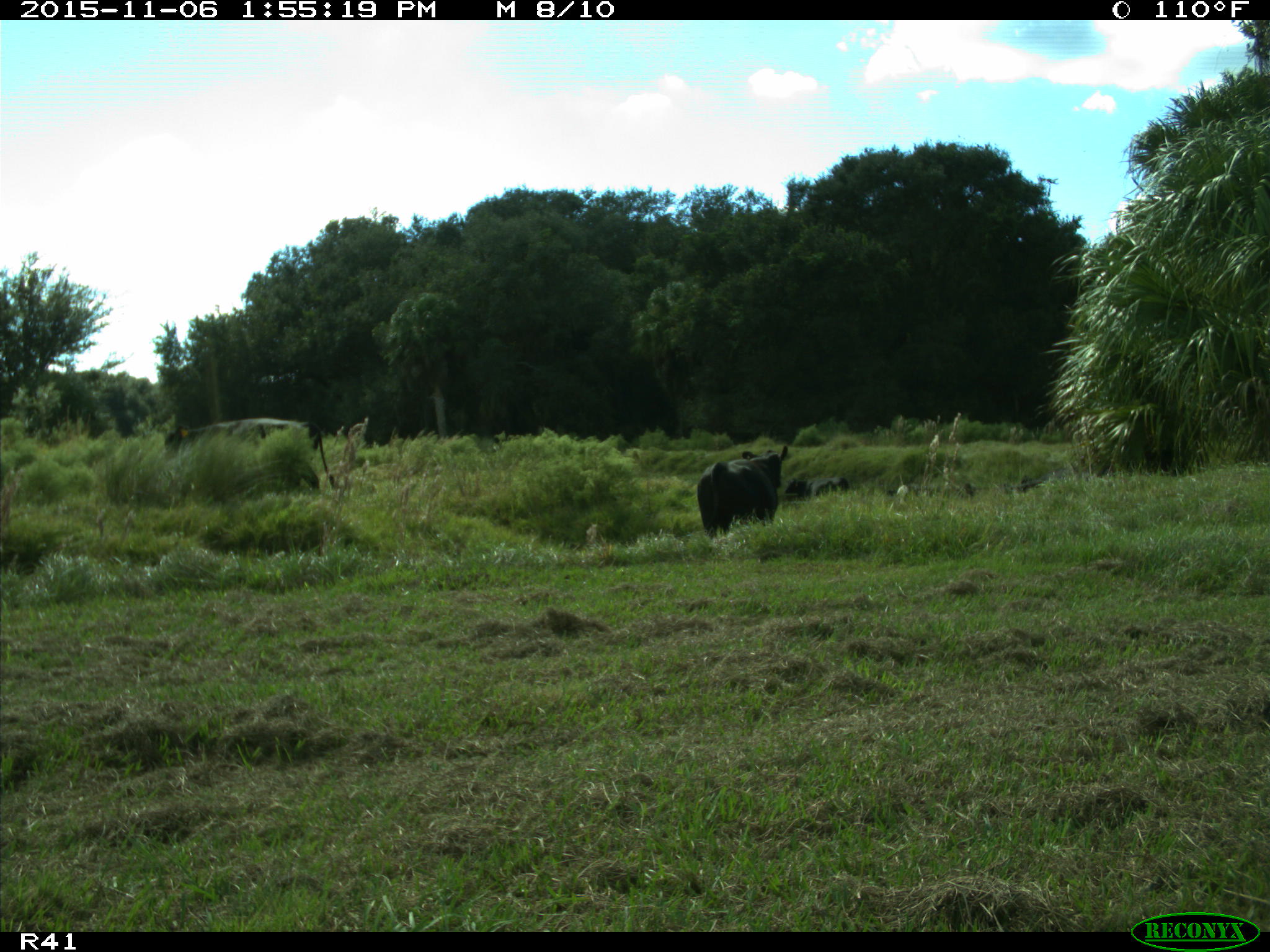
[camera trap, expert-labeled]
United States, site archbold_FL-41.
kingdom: Animalia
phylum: Chordata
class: Mammalia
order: Artiodactyla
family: Bovidae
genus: Bos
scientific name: Bos taurus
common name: domestic cow